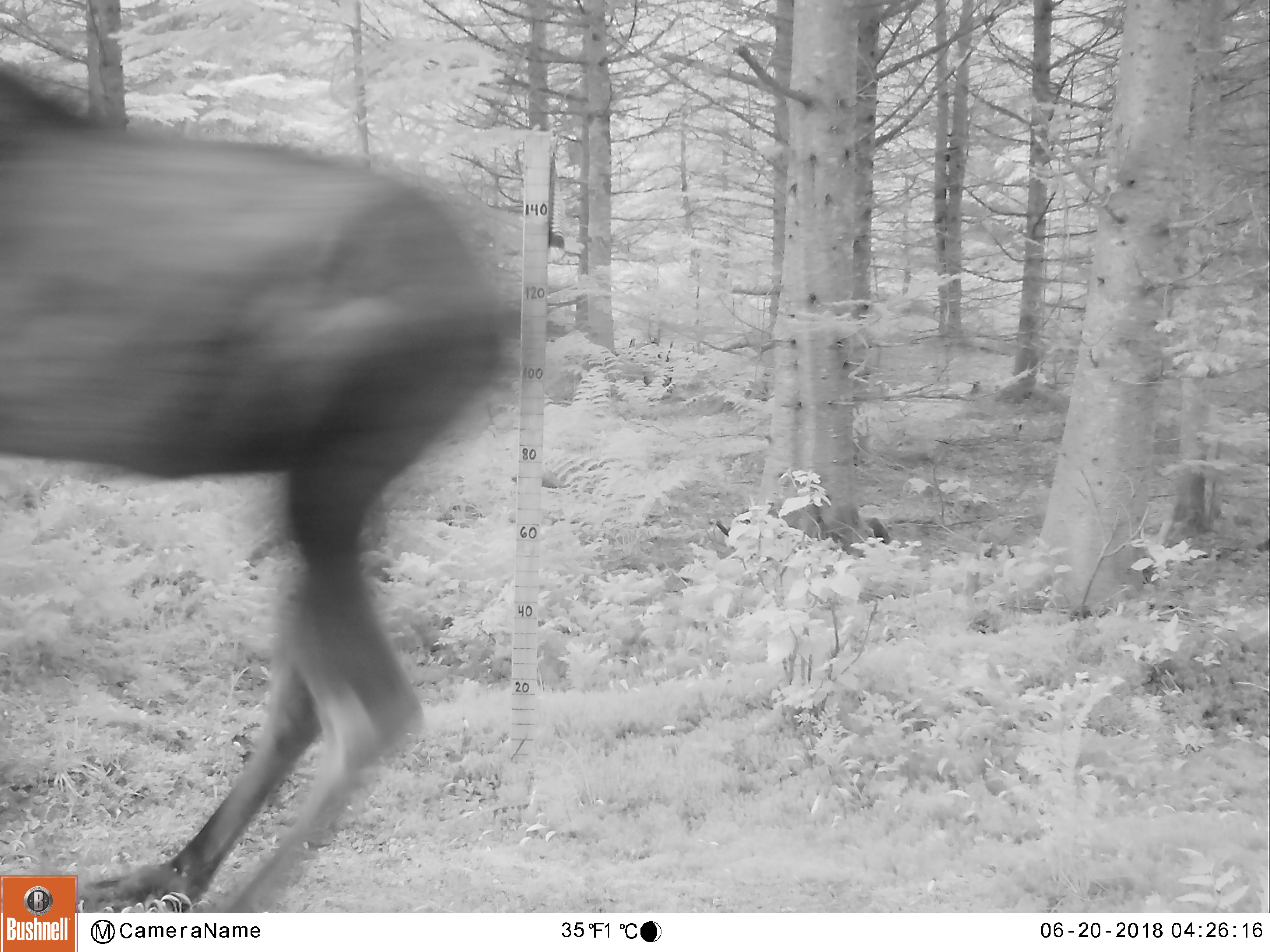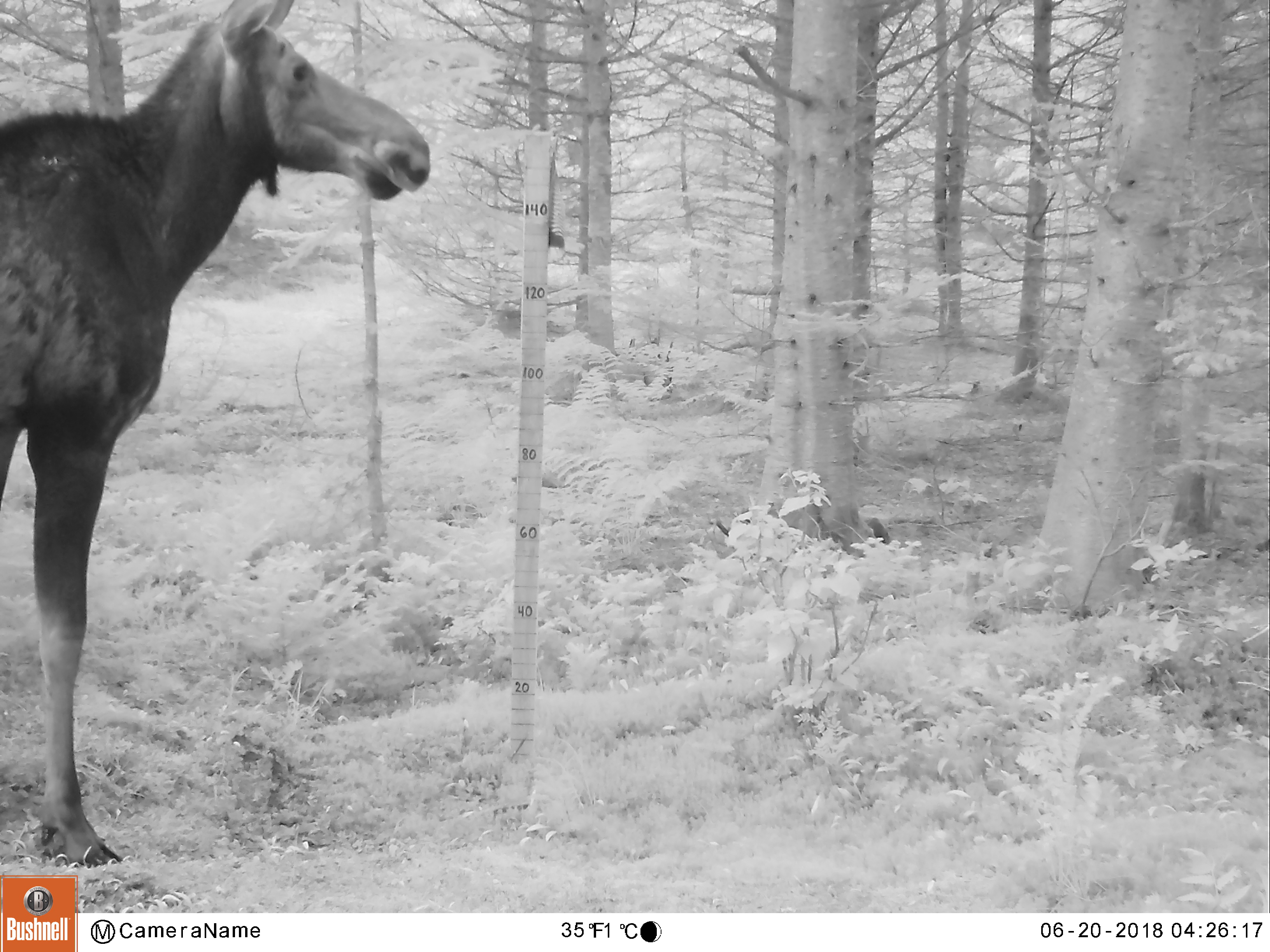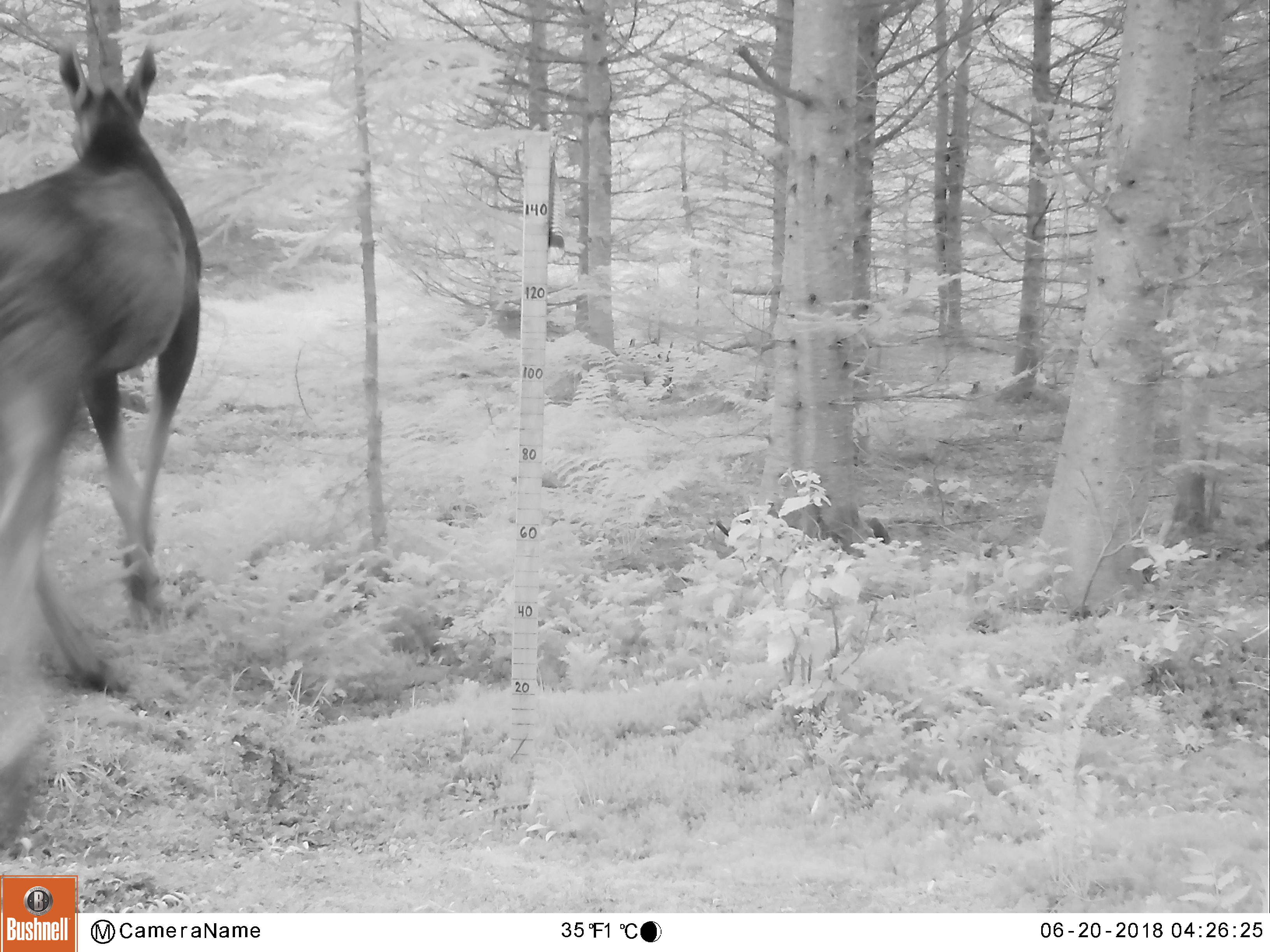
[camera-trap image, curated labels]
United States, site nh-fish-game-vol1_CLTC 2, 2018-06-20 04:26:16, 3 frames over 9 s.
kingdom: Animalia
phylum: Chordata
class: Mammalia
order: Artiodactyla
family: Cervidae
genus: Alces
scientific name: Alces alces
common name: moose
Moose (Alces alces).